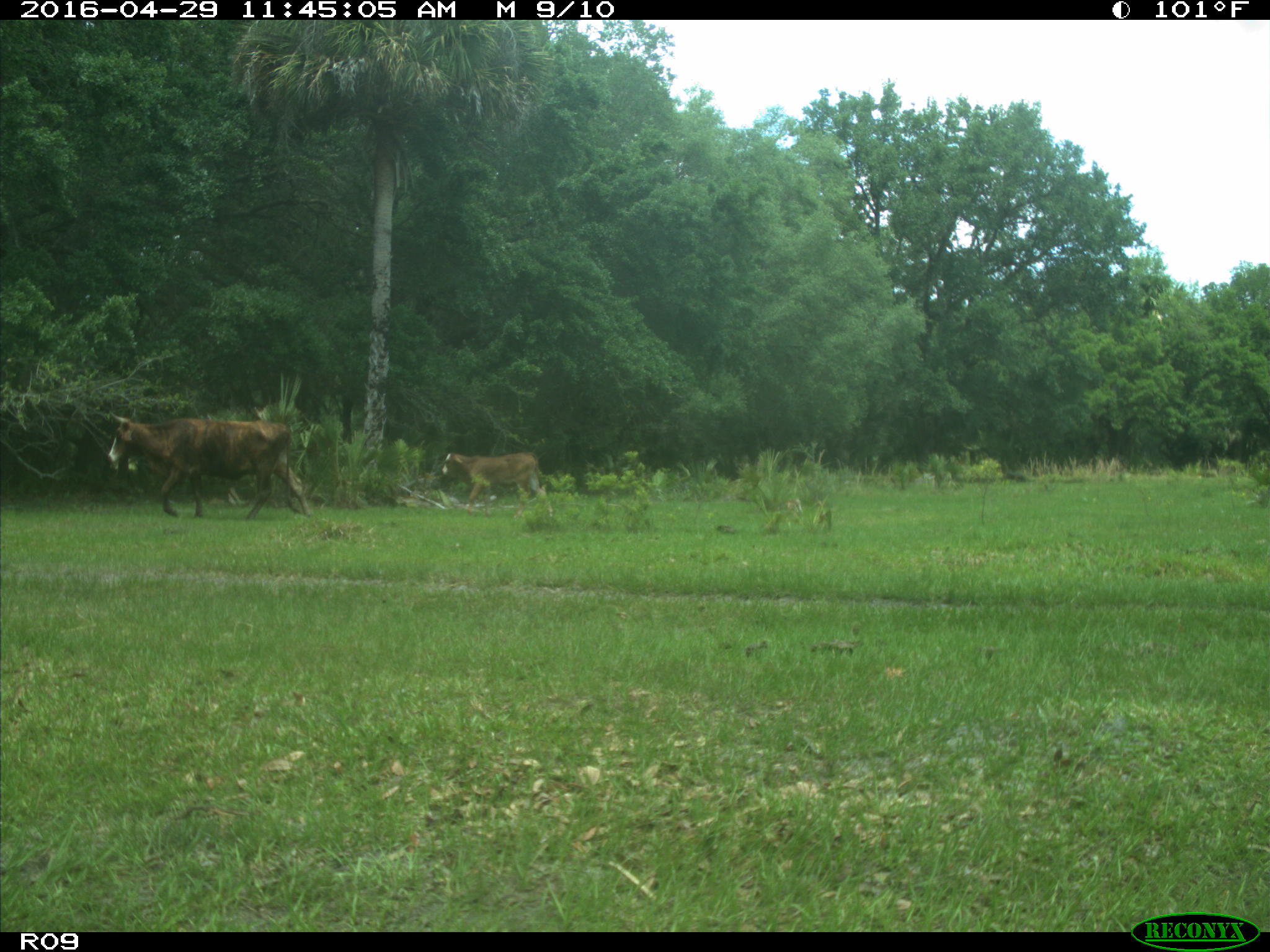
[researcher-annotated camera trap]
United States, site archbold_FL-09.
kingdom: Animalia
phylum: Chordata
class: Mammalia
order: Artiodactyla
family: Bovidae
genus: Bos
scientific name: Bos taurus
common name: domestic cow